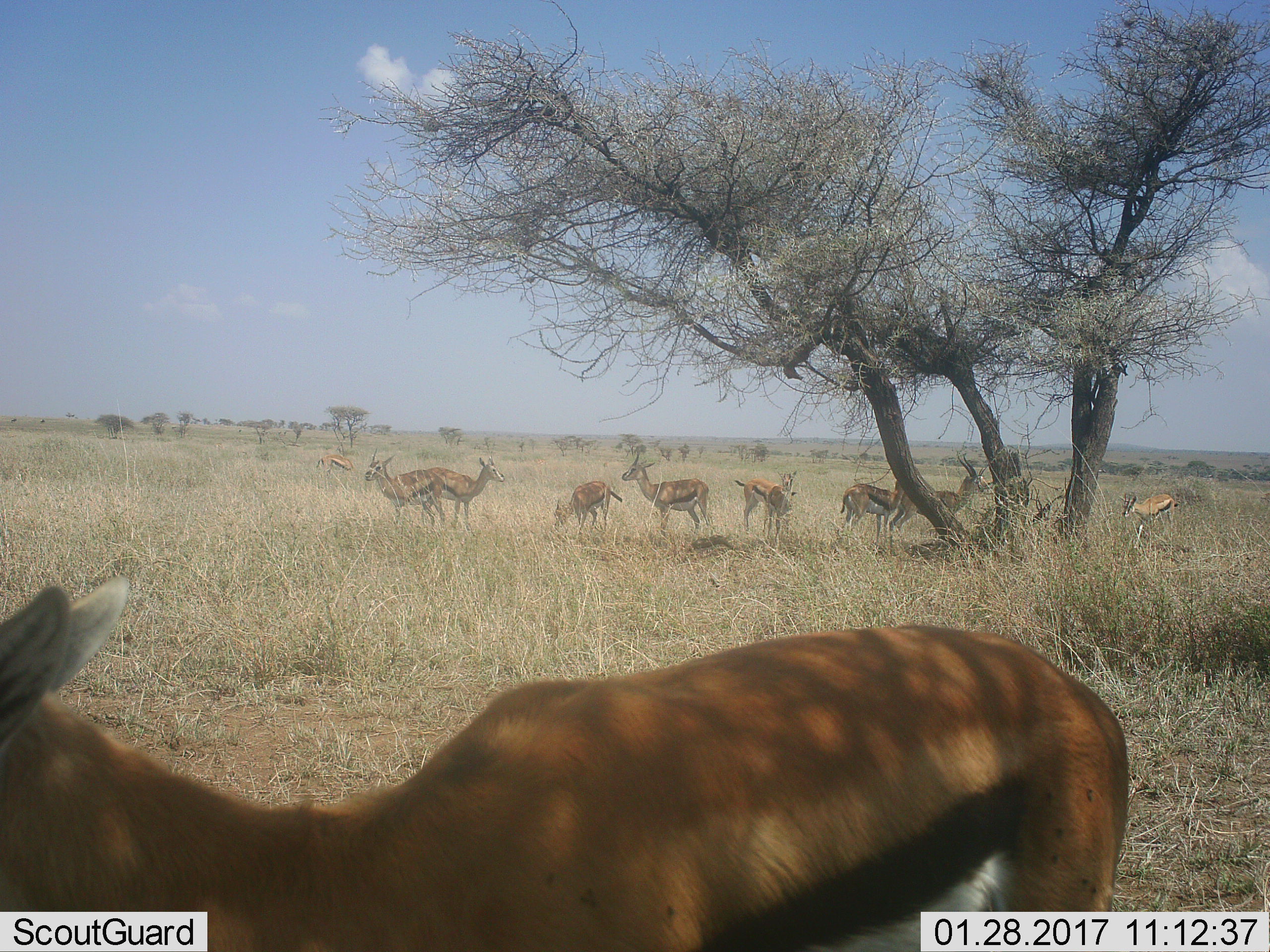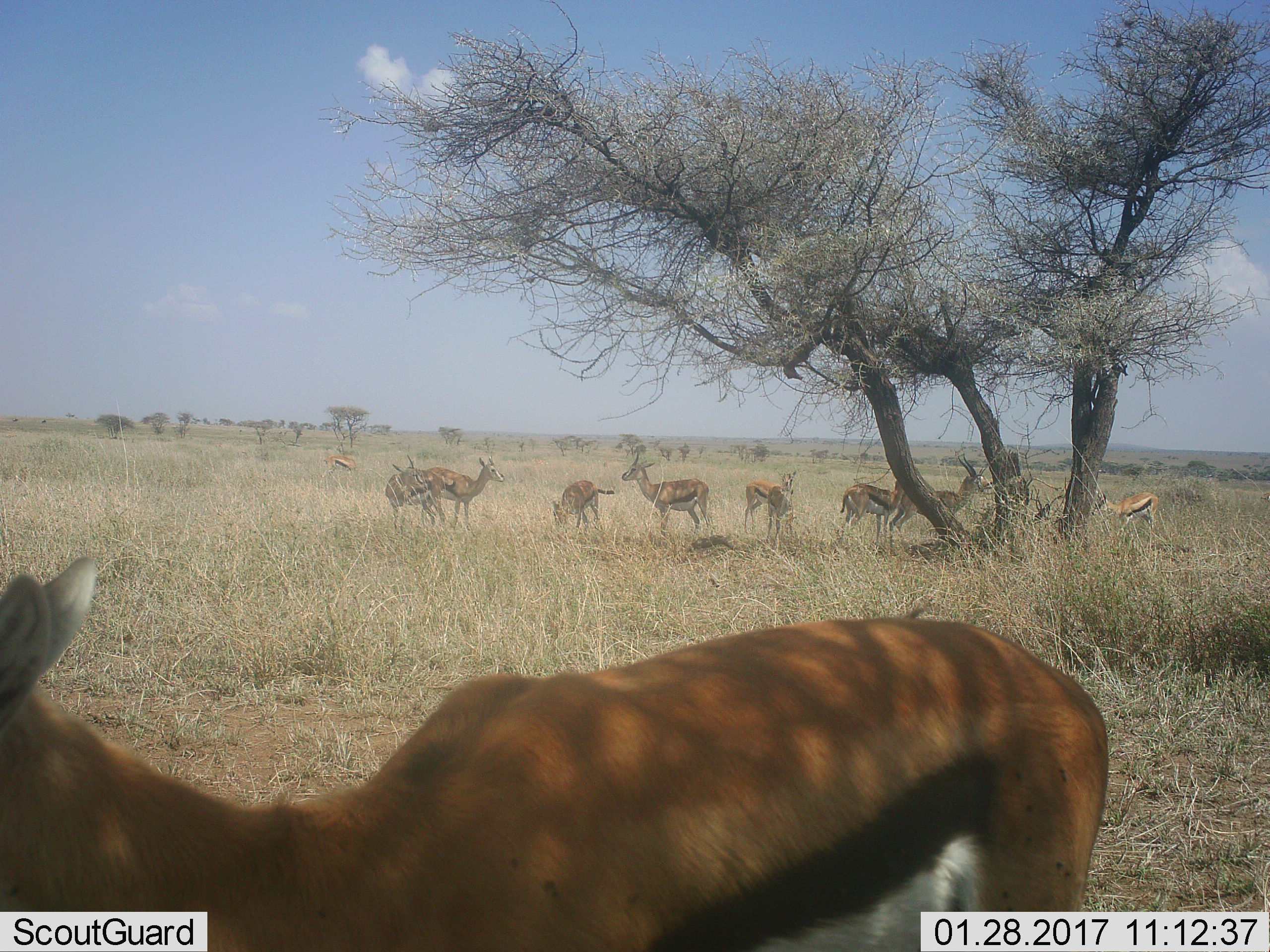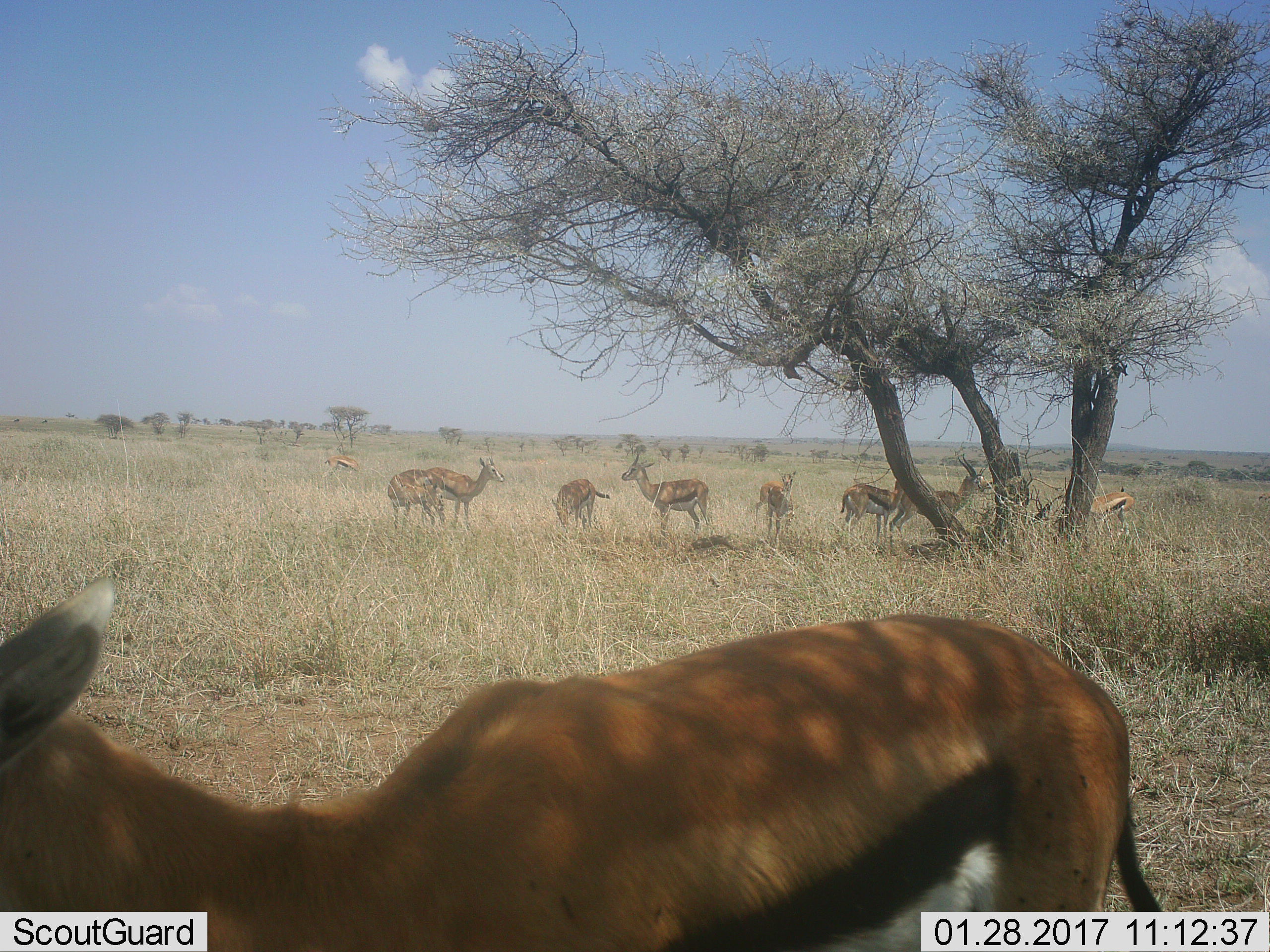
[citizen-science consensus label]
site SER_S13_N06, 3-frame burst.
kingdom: Animalia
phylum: Chordata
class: Mammalia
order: Artiodactyla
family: Bovidae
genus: Eudorcas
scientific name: Eudorcas thomsonii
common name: thomson's gazelle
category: gazellethomsons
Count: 11-50.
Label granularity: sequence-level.